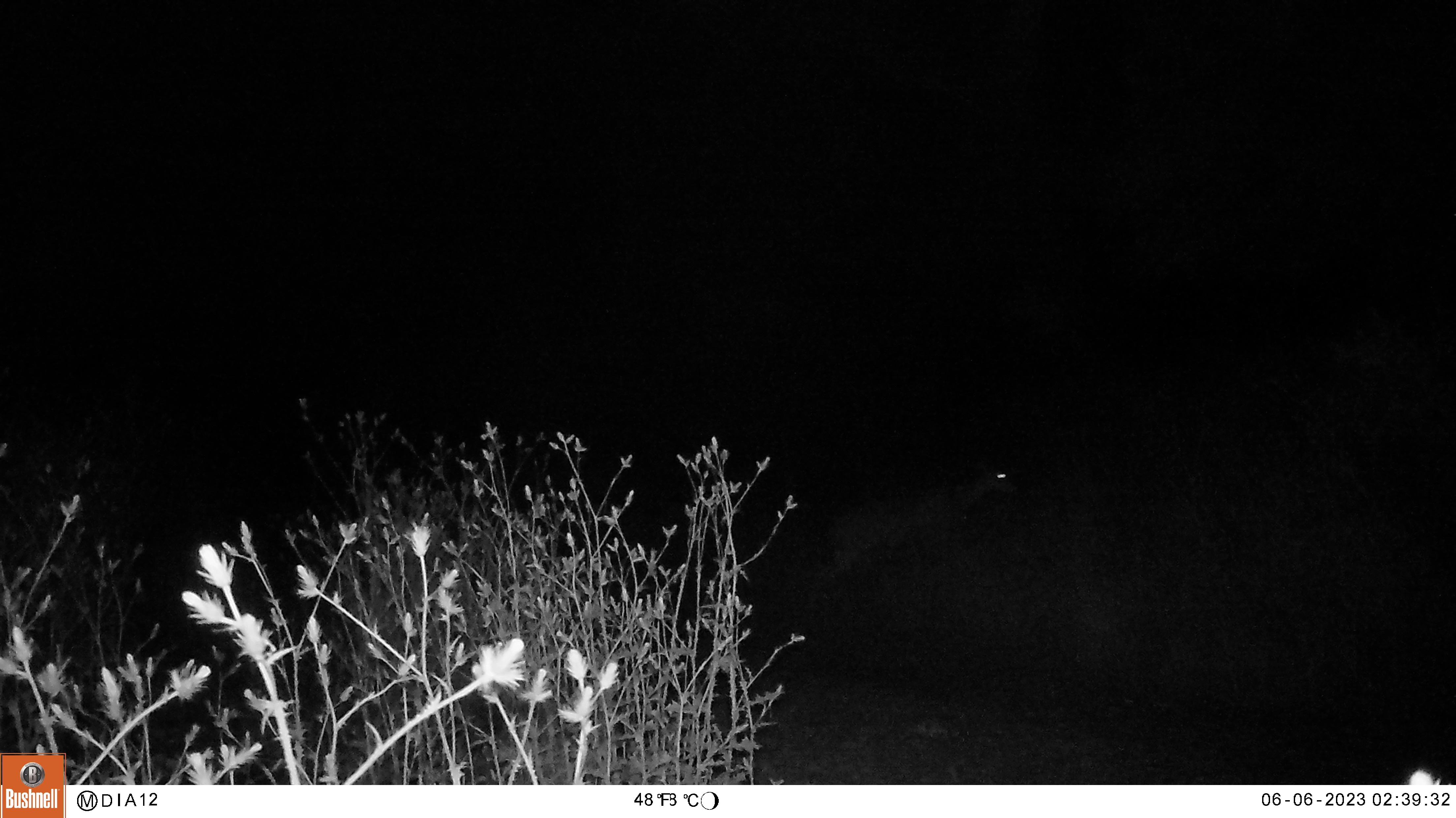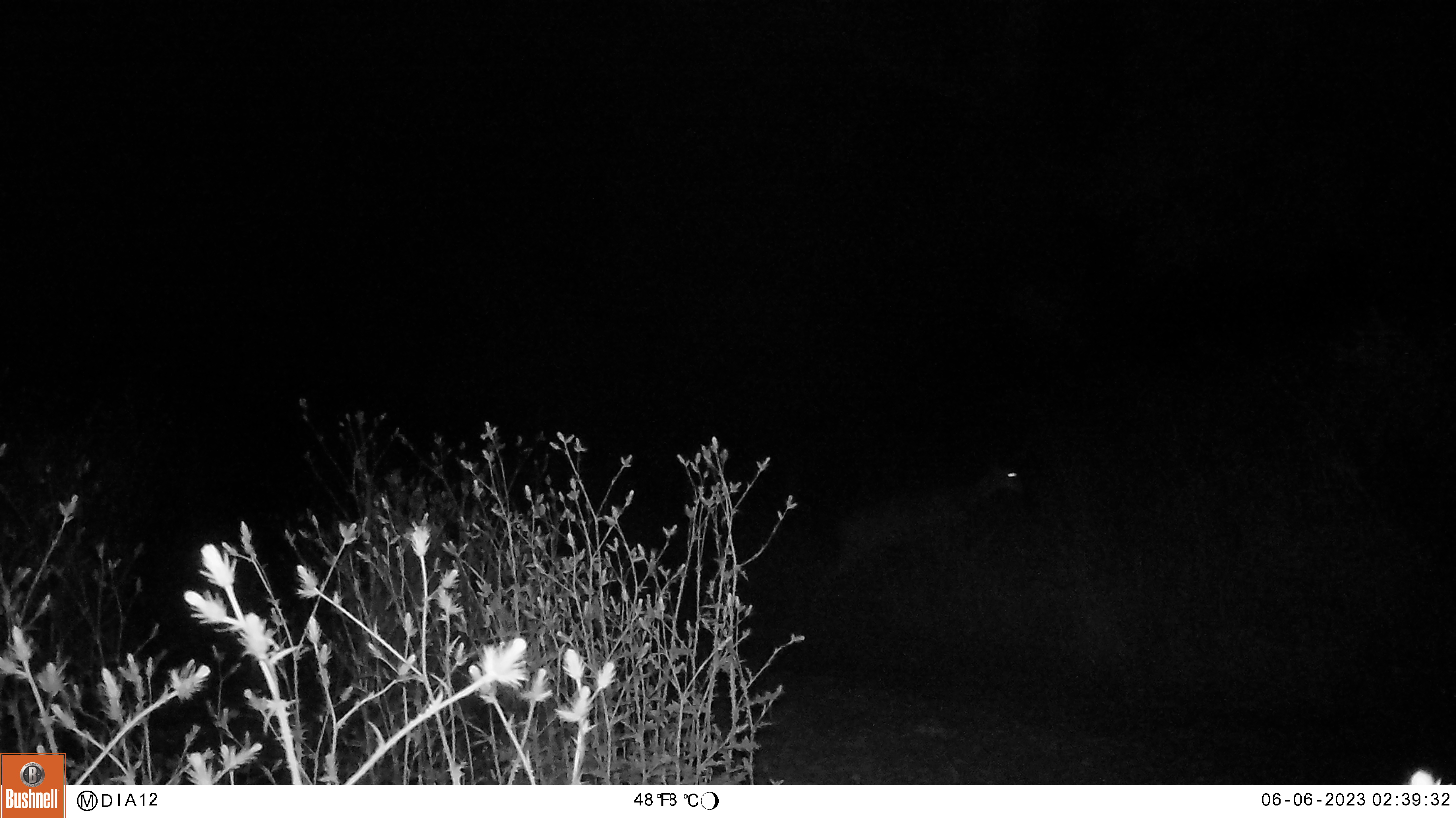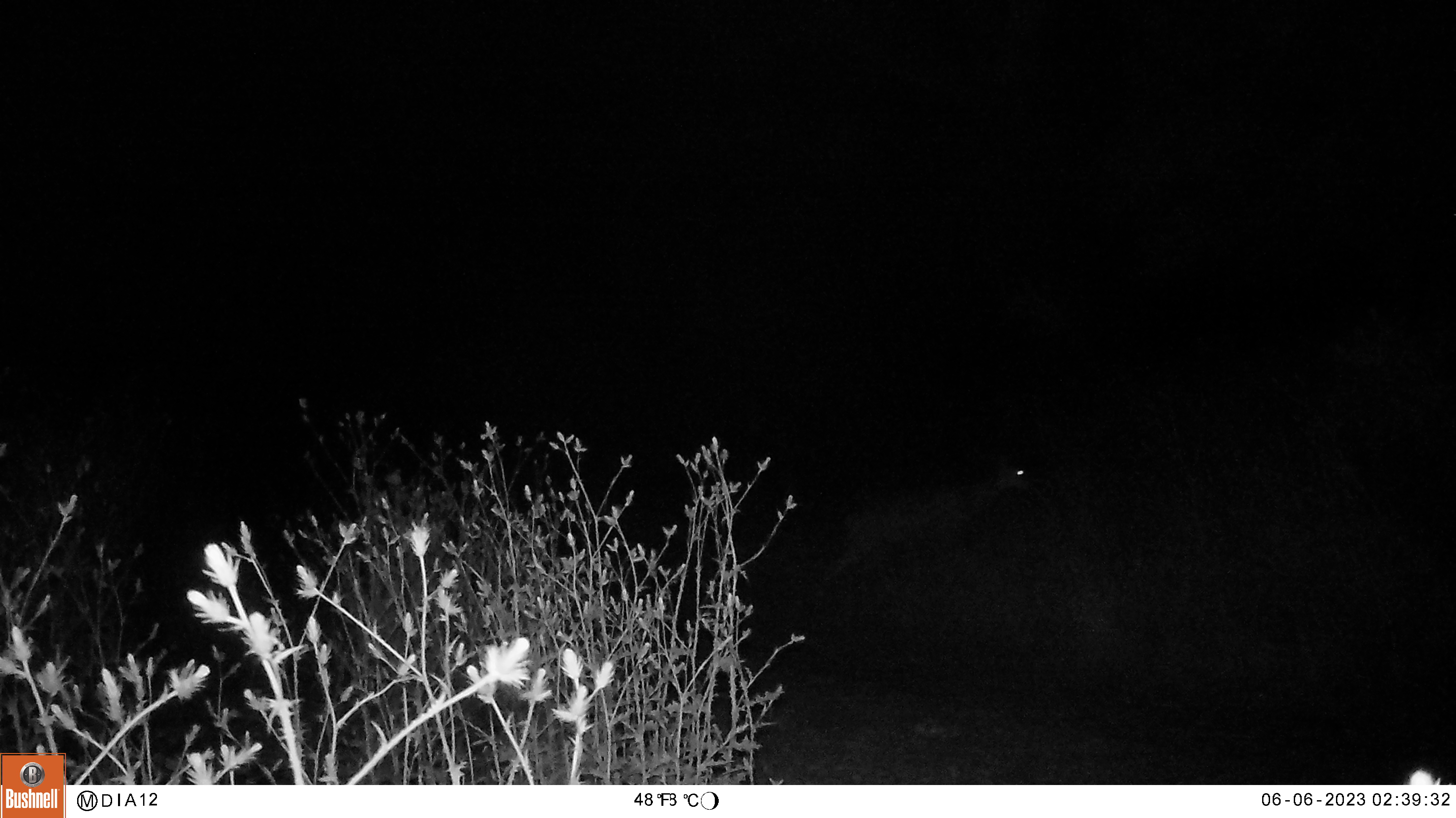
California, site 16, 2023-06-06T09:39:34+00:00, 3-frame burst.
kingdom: Animalia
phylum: Chordata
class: Mammalia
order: Artiodactyla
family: Cervidae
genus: Odocoileus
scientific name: Odocoileus hemionus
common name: mule deer